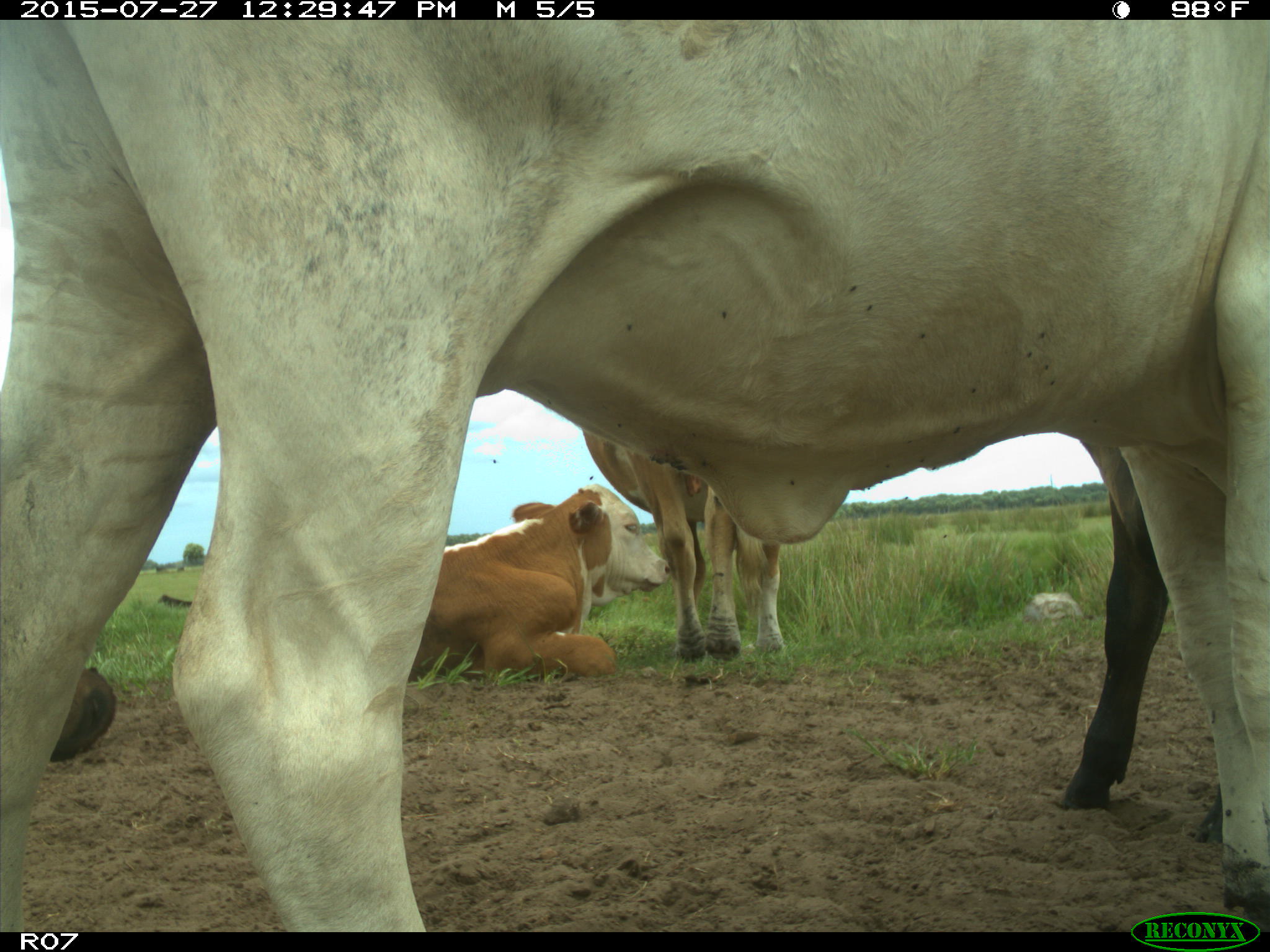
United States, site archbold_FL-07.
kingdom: Animalia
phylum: Chordata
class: Mammalia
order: Artiodactyla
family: Bovidae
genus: Bos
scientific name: Bos taurus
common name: domestic cow